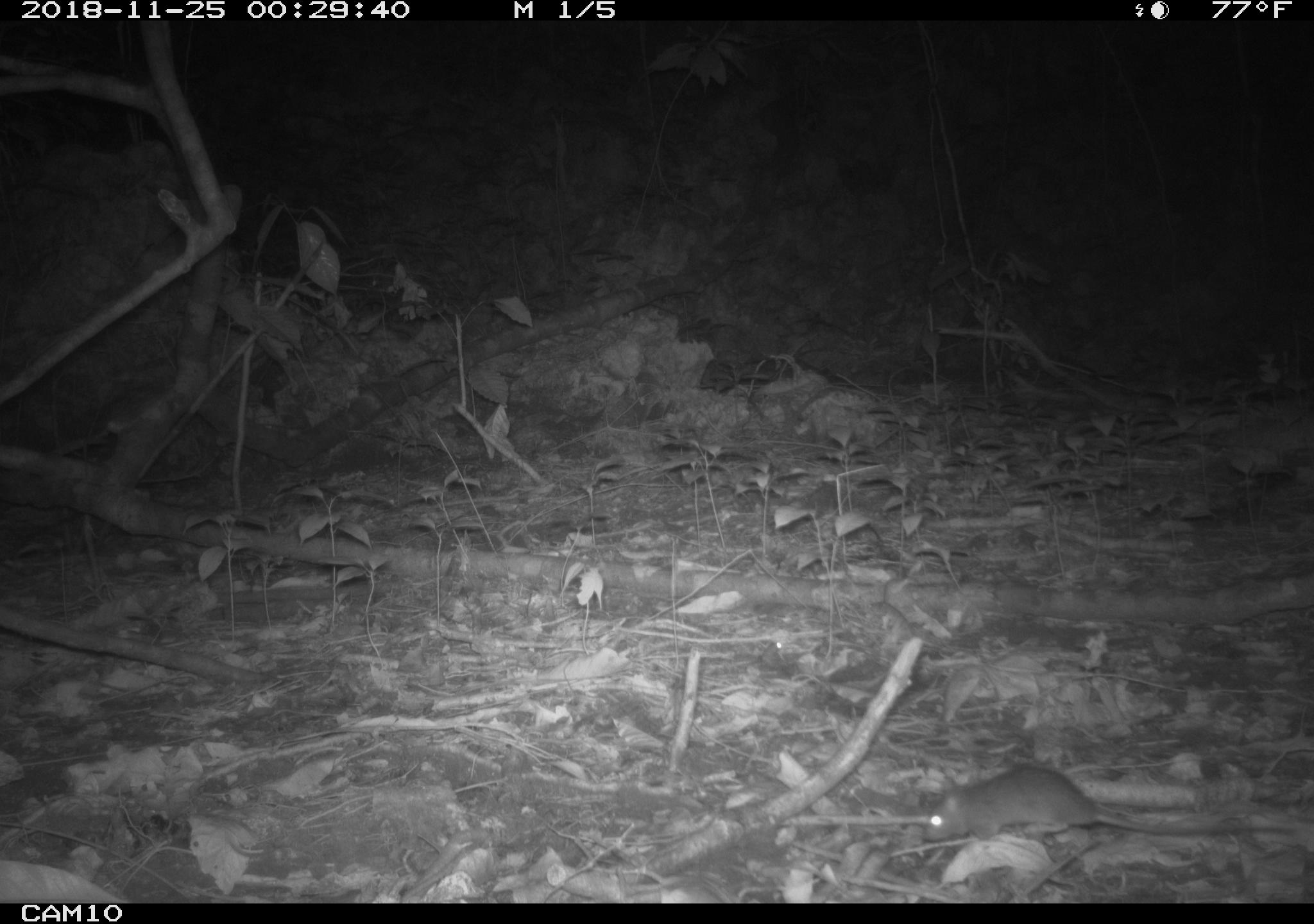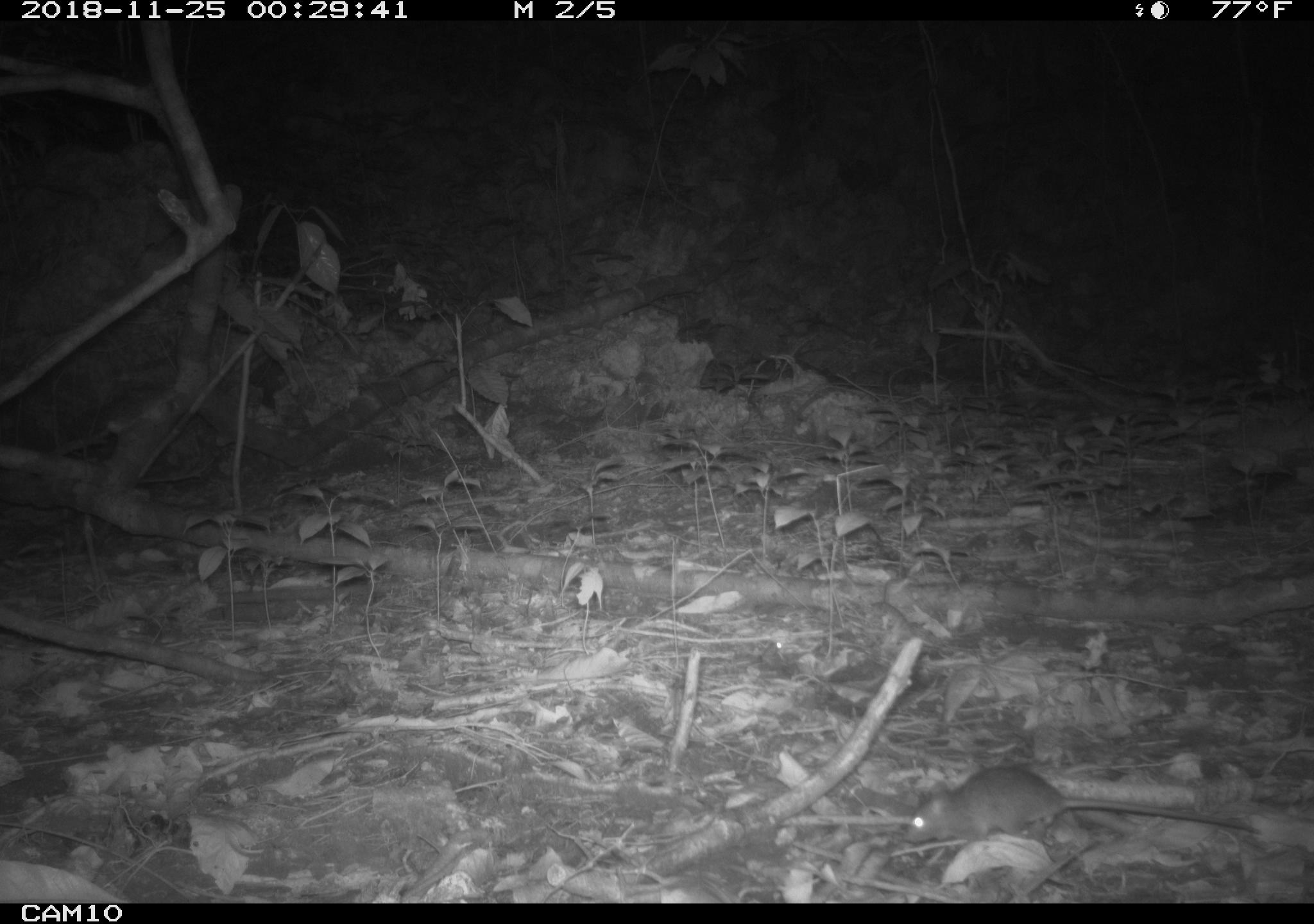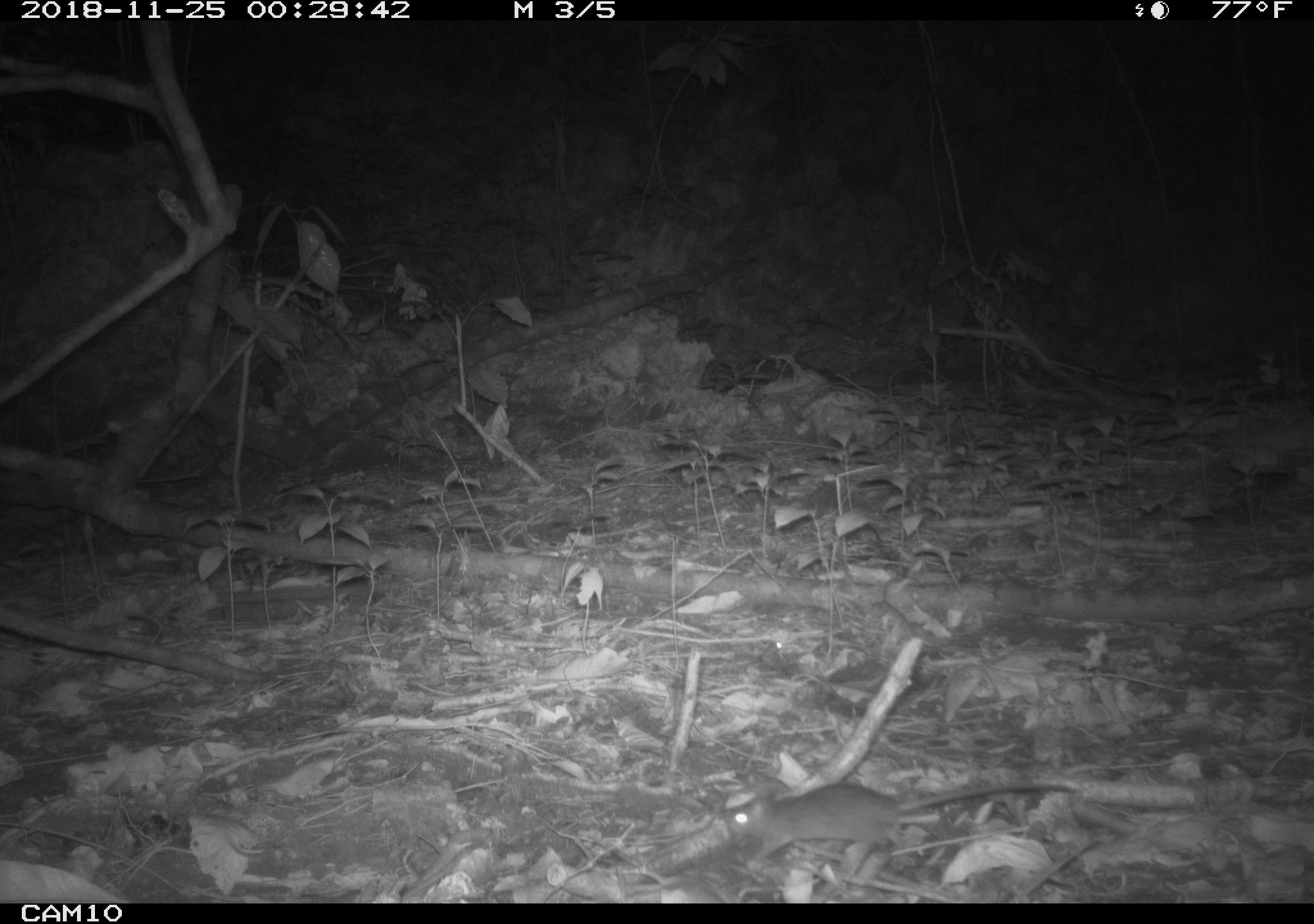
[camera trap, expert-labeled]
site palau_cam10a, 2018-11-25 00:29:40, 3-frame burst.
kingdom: Animalia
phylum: Chordata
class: Mammalia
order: Rodentia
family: Muridae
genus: Rattus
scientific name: Rattus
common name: rat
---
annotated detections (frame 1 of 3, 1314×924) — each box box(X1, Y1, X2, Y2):
rat: box(917, 762, 1306, 850)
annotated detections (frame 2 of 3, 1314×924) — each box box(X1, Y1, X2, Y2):
rat: box(894, 765, 1308, 868)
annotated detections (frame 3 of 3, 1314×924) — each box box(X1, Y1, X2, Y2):
rat: box(720, 780, 1093, 881)